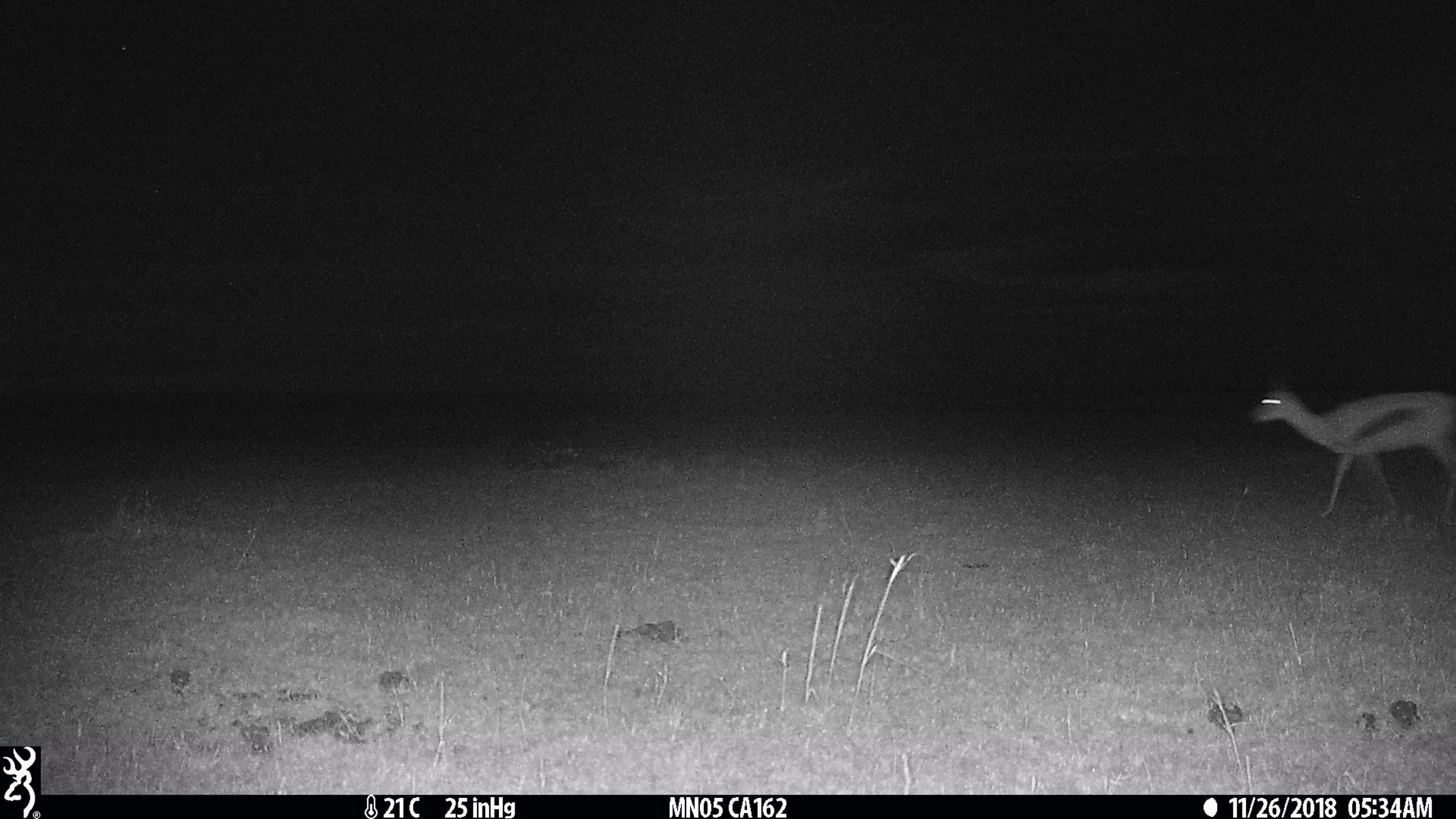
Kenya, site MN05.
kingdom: Animalia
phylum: Chordata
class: Mammalia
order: Artiodactyla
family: Bovidae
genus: Eudorcas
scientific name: Eudorcas thomsonii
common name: thomon's gazelle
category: gazelle thomsons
Gazelle thomsons (thomon's gazelle) (Eudorcas thomsonii).